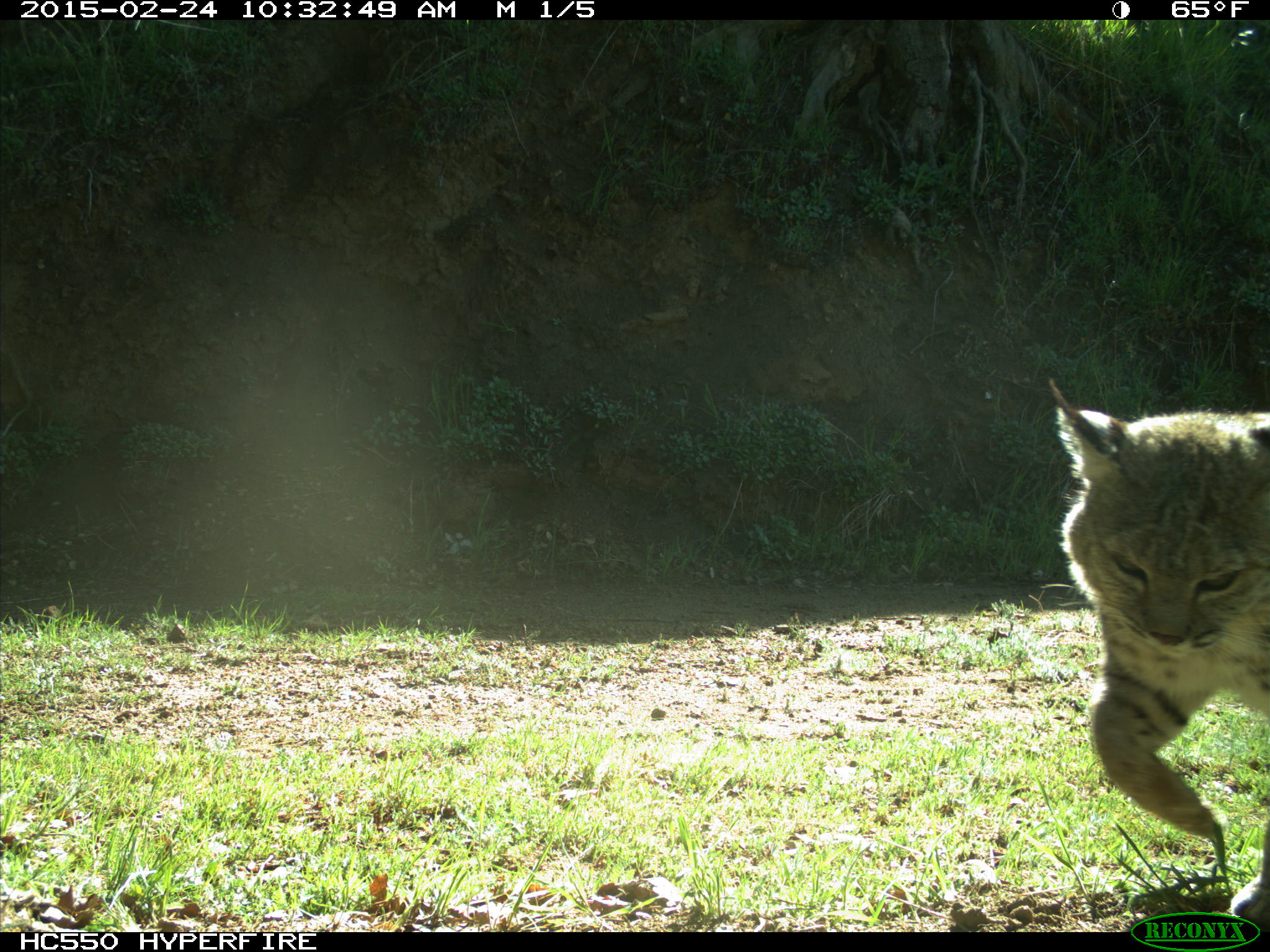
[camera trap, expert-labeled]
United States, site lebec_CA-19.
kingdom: Animalia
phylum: Chordata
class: Mammalia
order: Carnivora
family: Felidae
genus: Lynx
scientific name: Lynx rufus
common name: bobcat